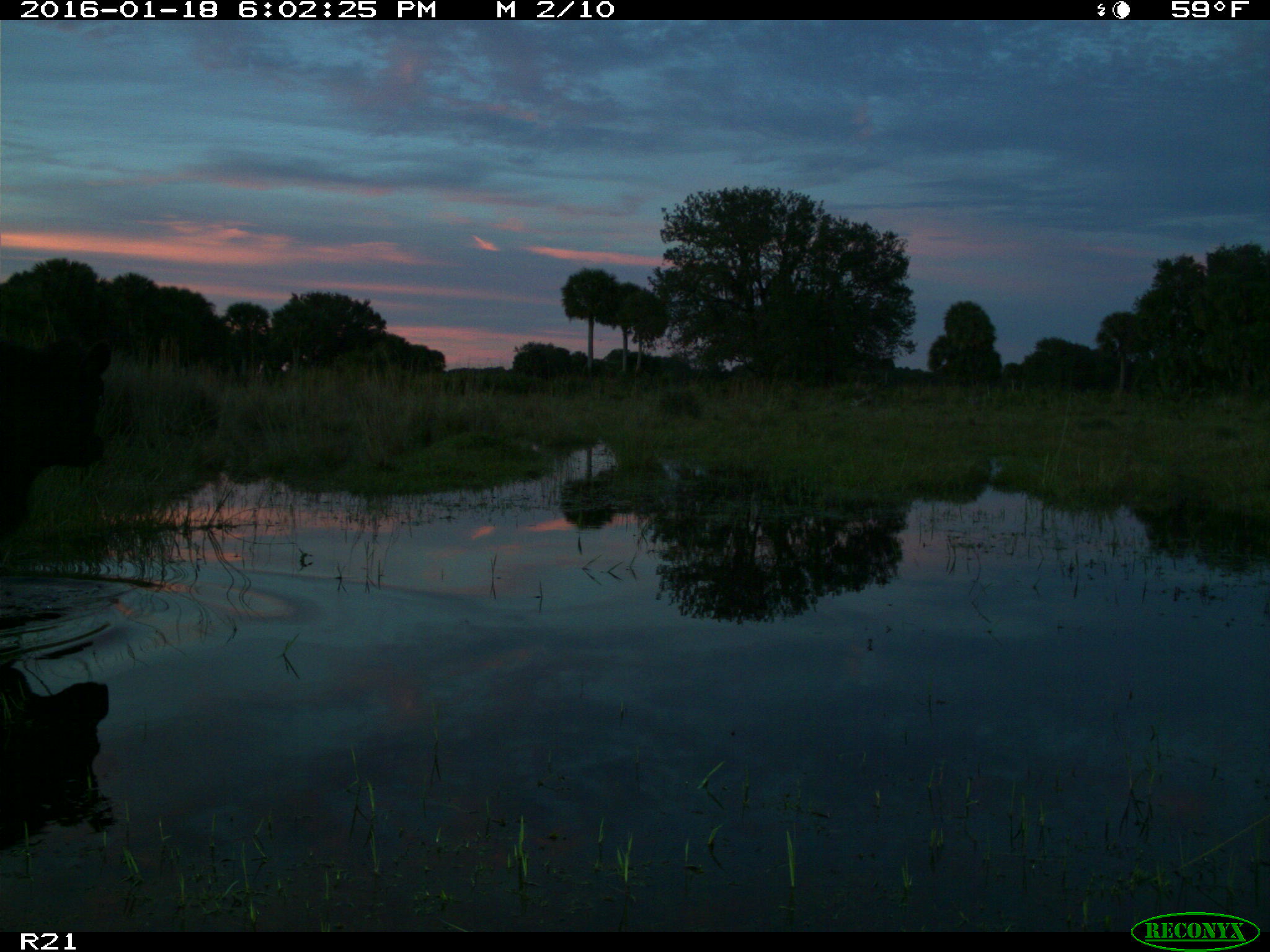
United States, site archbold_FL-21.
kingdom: Animalia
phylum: Chordata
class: Mammalia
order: Artiodactyla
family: Bovidae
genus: Bos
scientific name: Bos taurus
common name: domestic cow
Bos taurus (domestic cow).